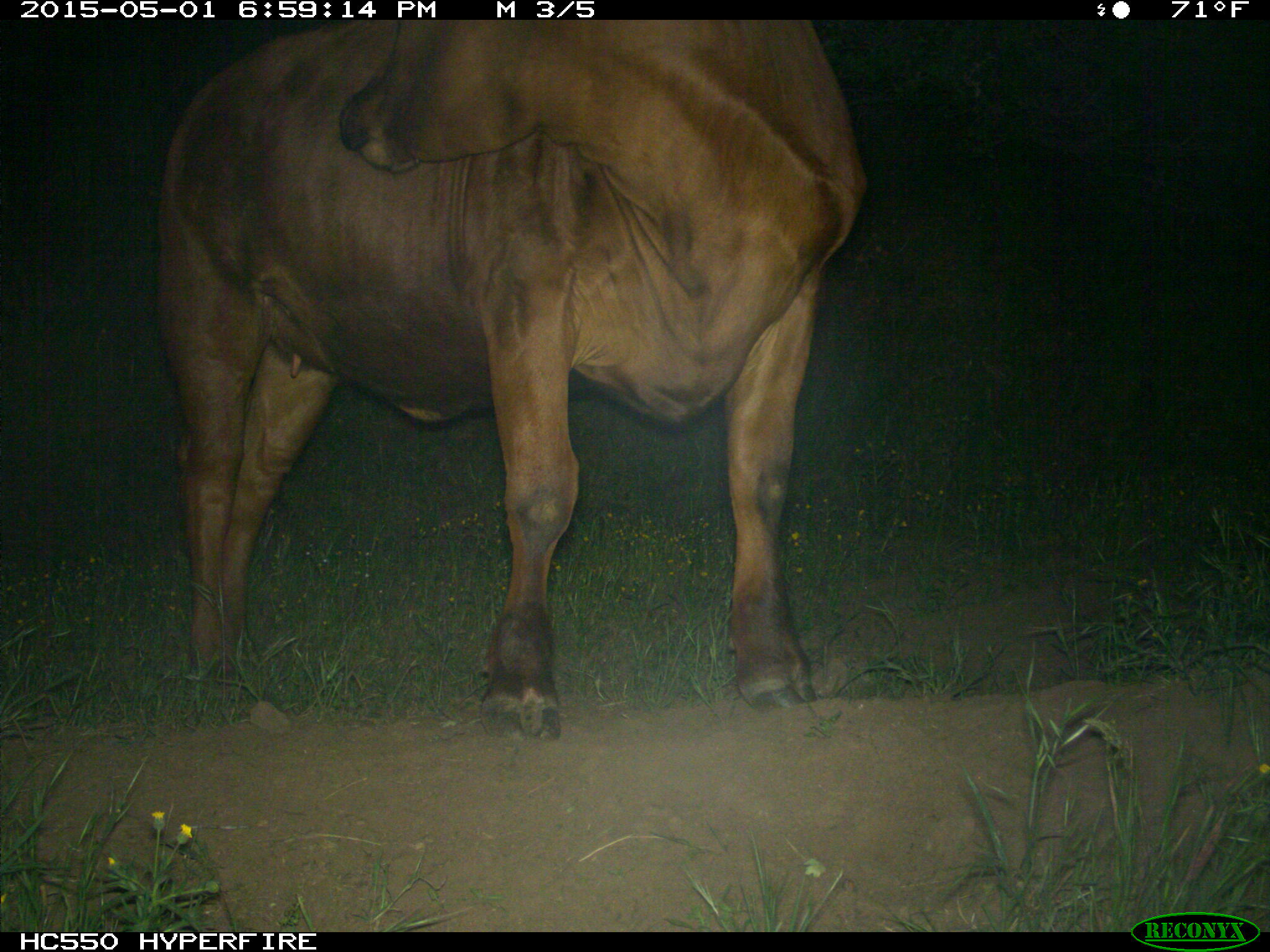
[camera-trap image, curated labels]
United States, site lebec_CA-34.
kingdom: Animalia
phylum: Chordata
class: Mammalia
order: Artiodactyla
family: Bovidae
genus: Bos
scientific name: Bos taurus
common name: domestic cow